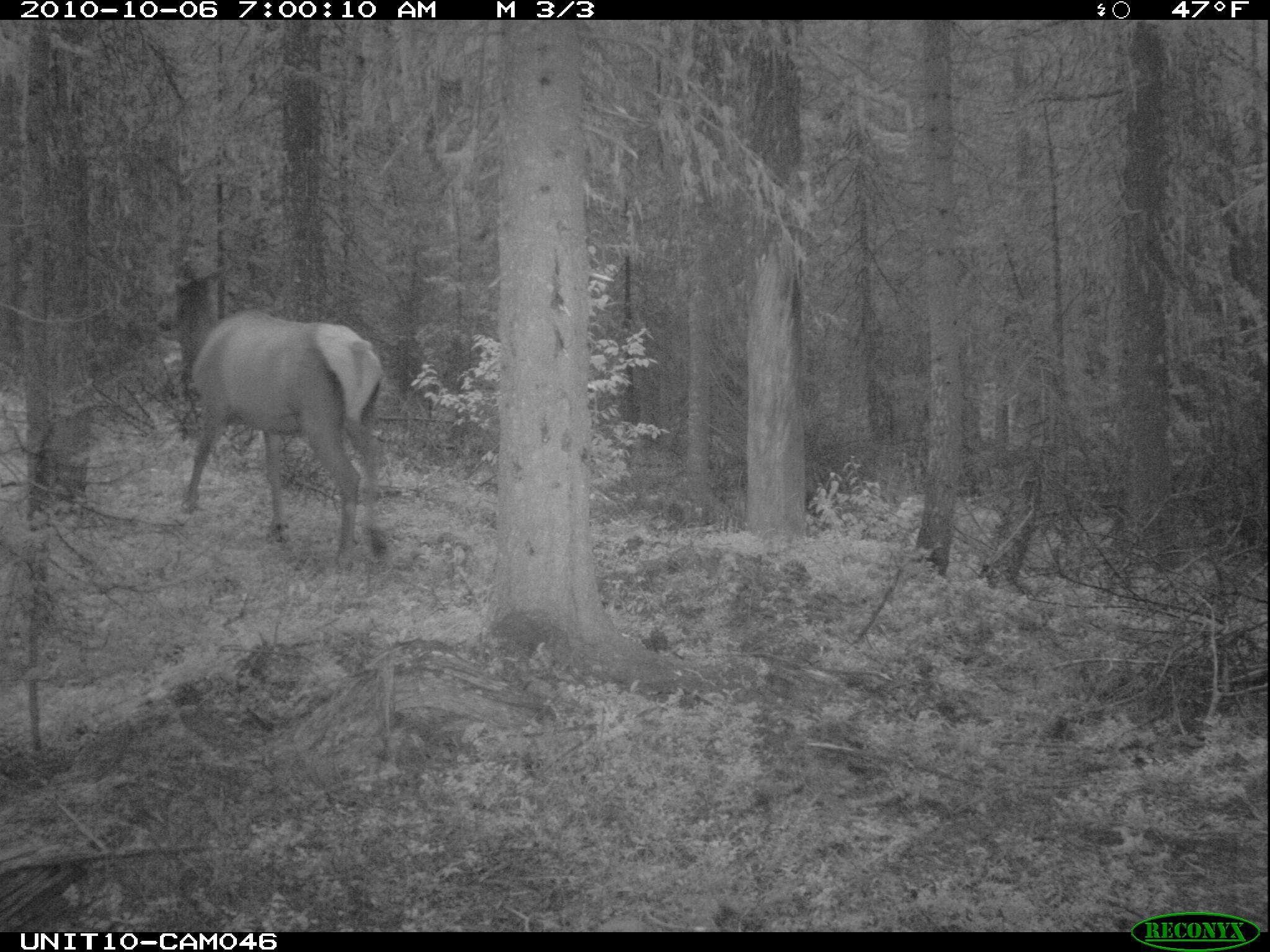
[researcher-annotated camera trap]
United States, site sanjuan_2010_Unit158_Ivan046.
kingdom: Animalia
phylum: Chordata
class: Mammalia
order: Artiodactyla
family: Cervidae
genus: Cervus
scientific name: Cervus elaphus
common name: red deer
Cervus elaphus (red deer).